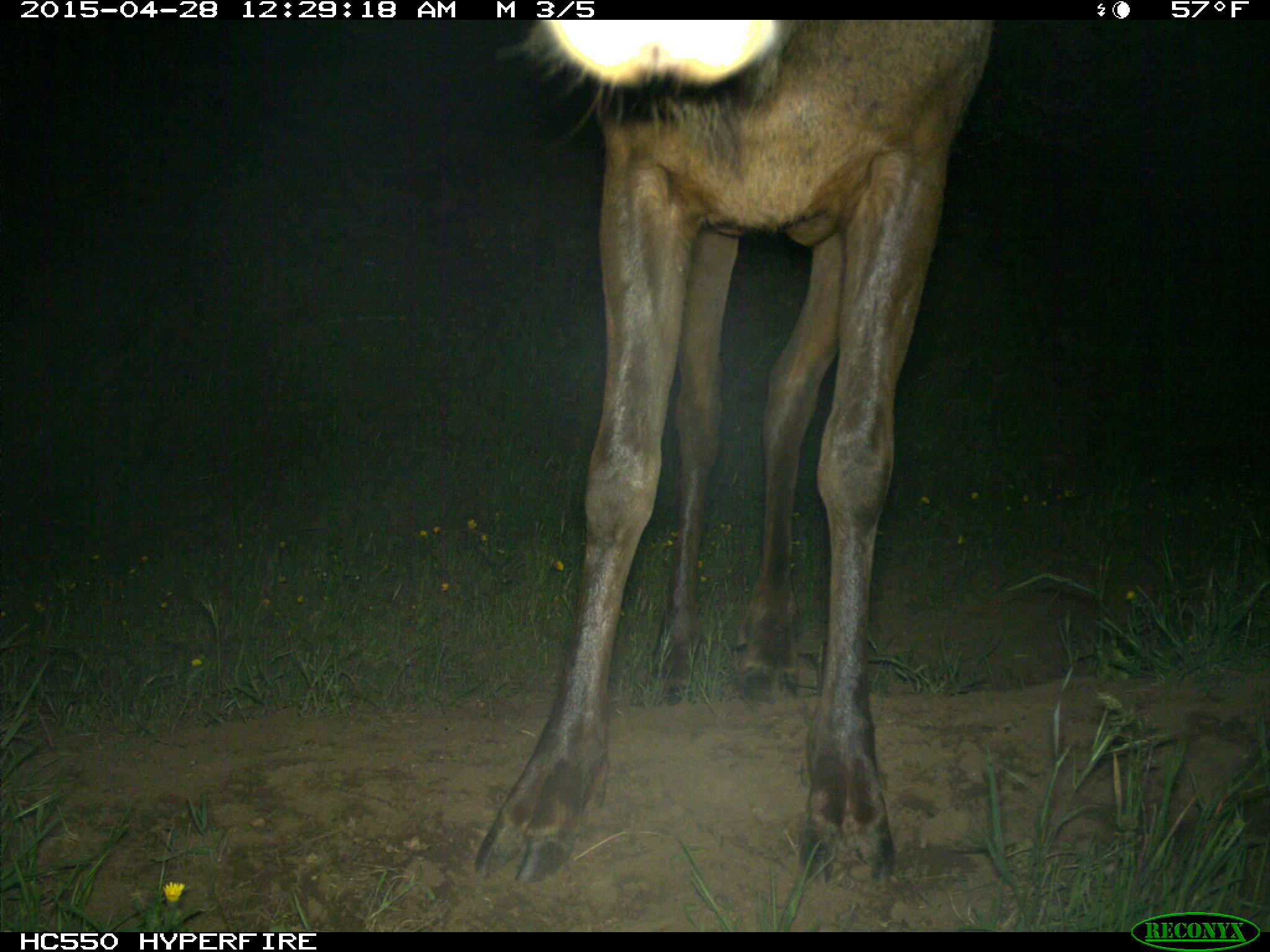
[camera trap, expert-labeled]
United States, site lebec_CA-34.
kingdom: Animalia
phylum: Chordata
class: Mammalia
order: Artiodactyla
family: Cervidae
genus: Cervus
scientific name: Cervus canadensis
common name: elk